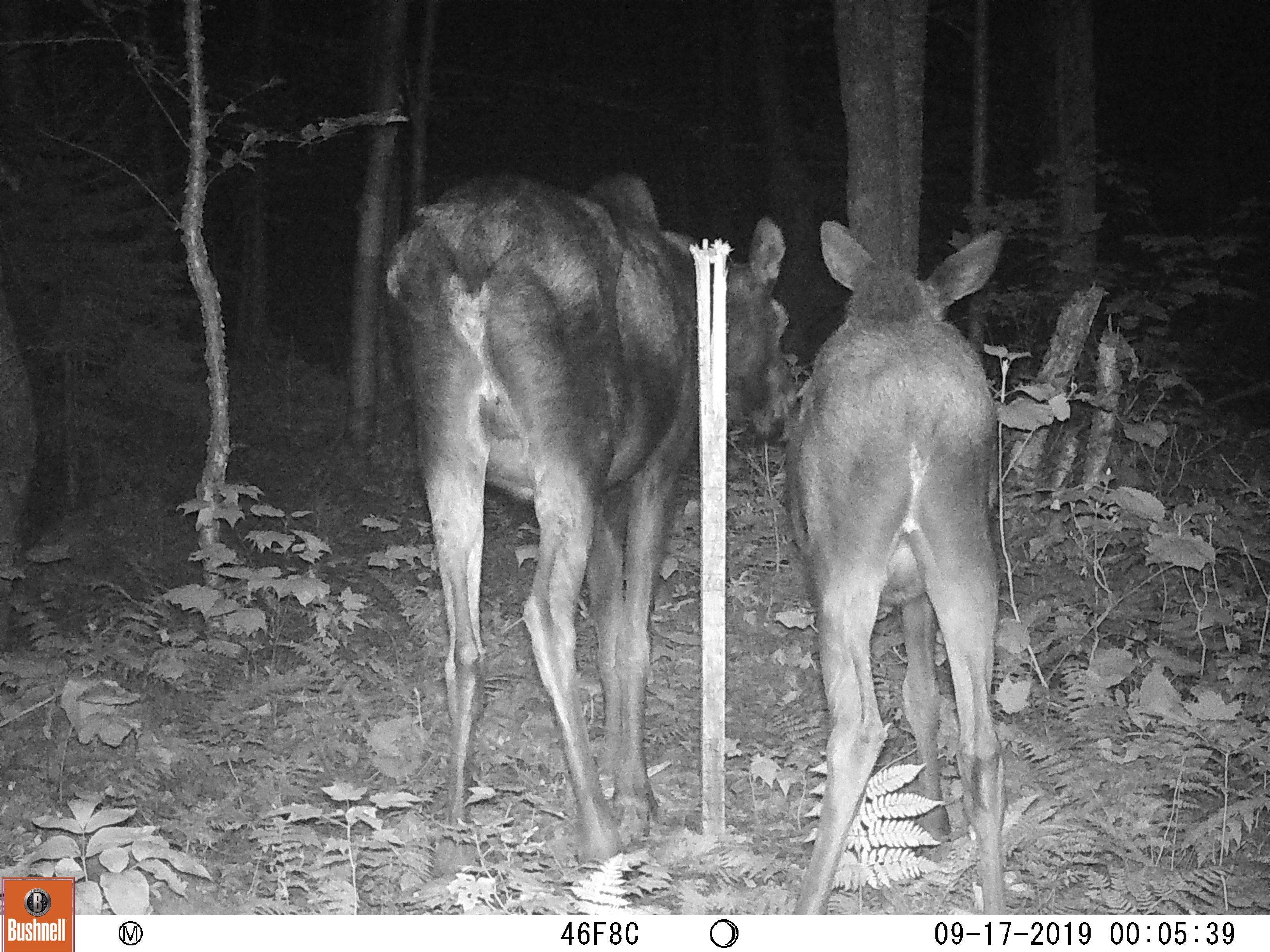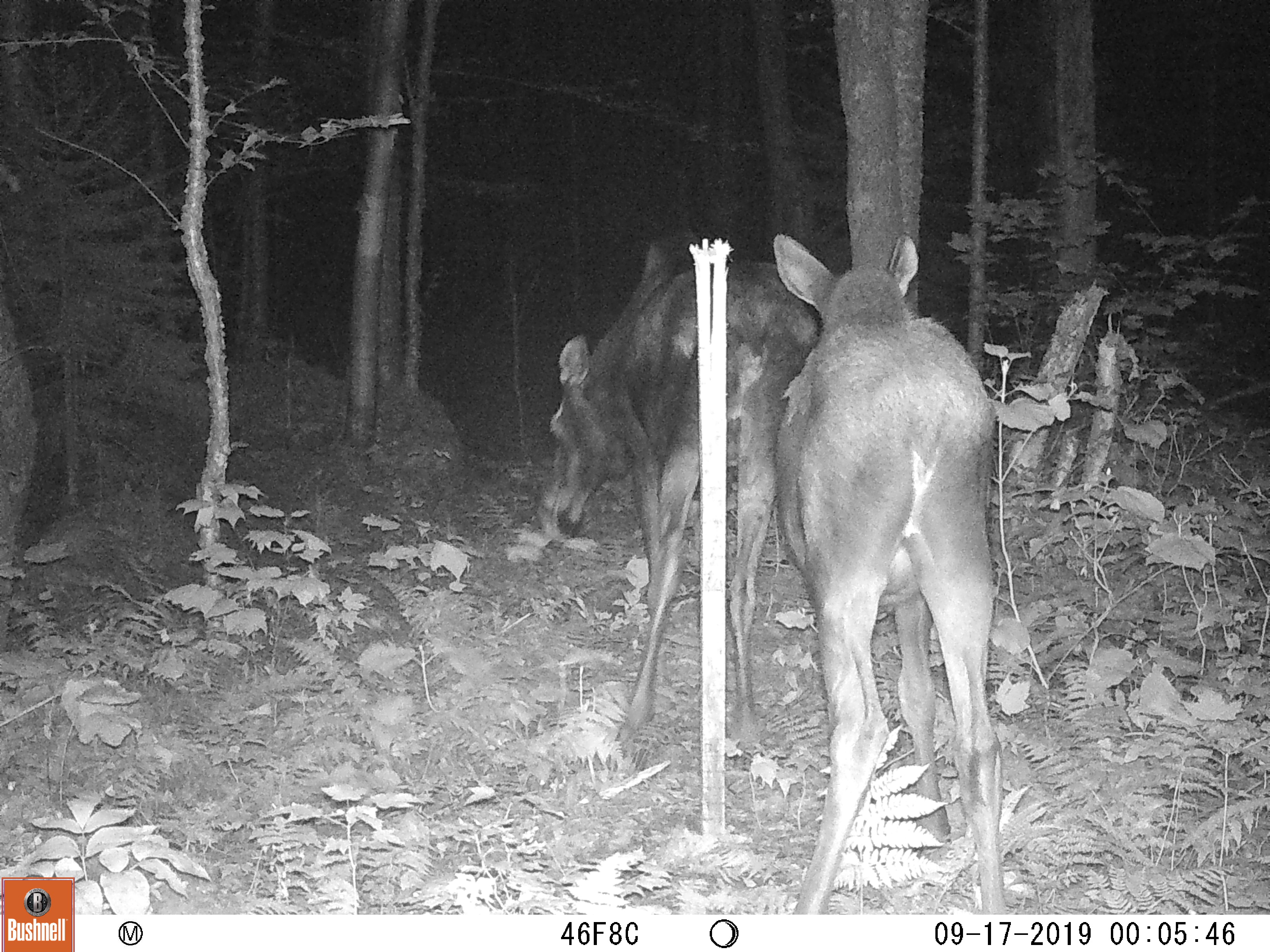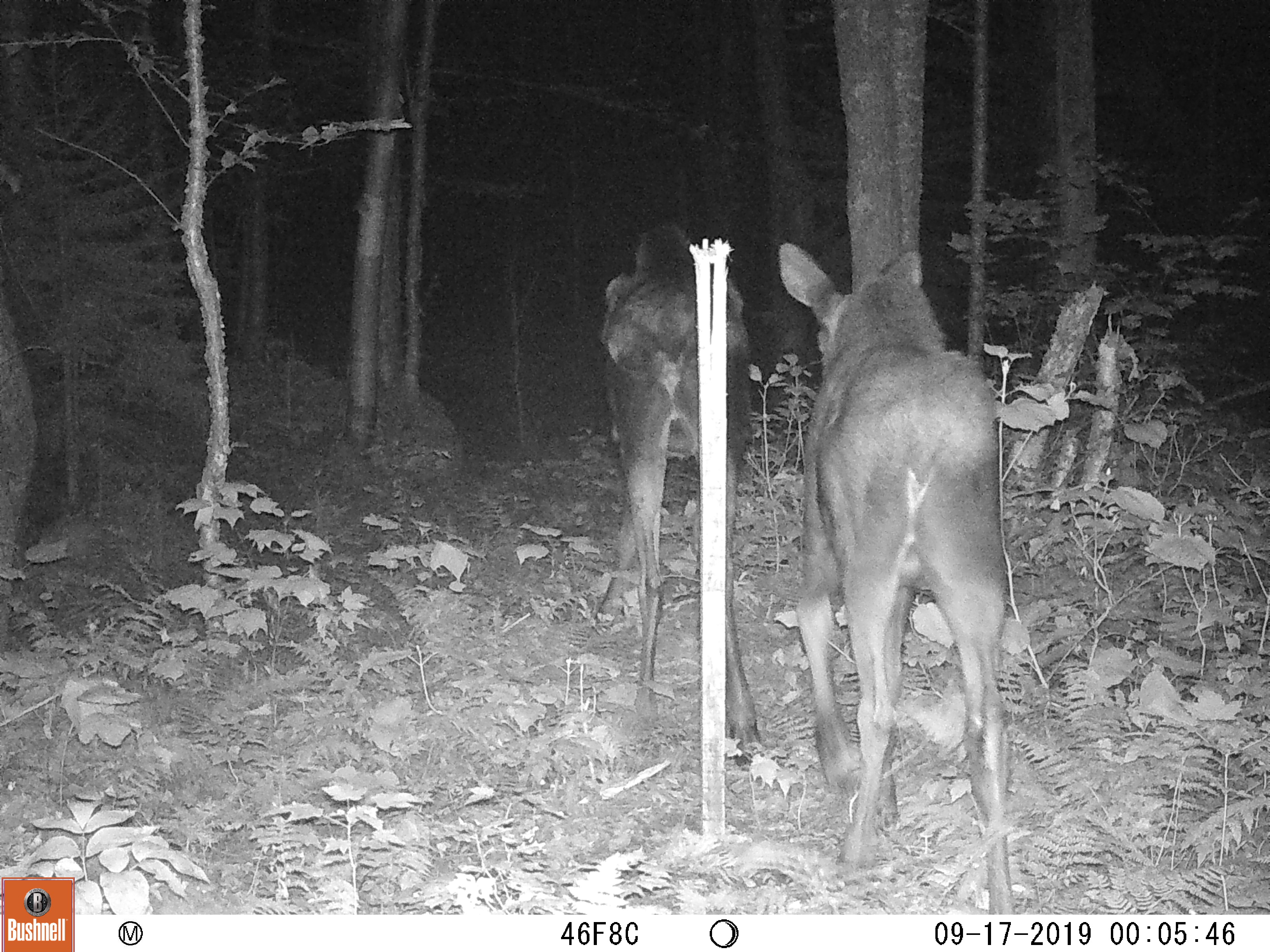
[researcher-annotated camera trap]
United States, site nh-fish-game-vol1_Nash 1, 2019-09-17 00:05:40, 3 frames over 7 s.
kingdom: Animalia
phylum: Chordata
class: Mammalia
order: Artiodactyla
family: Cervidae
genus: Alces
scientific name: Alces alces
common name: moose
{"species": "moose (Alces alces)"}